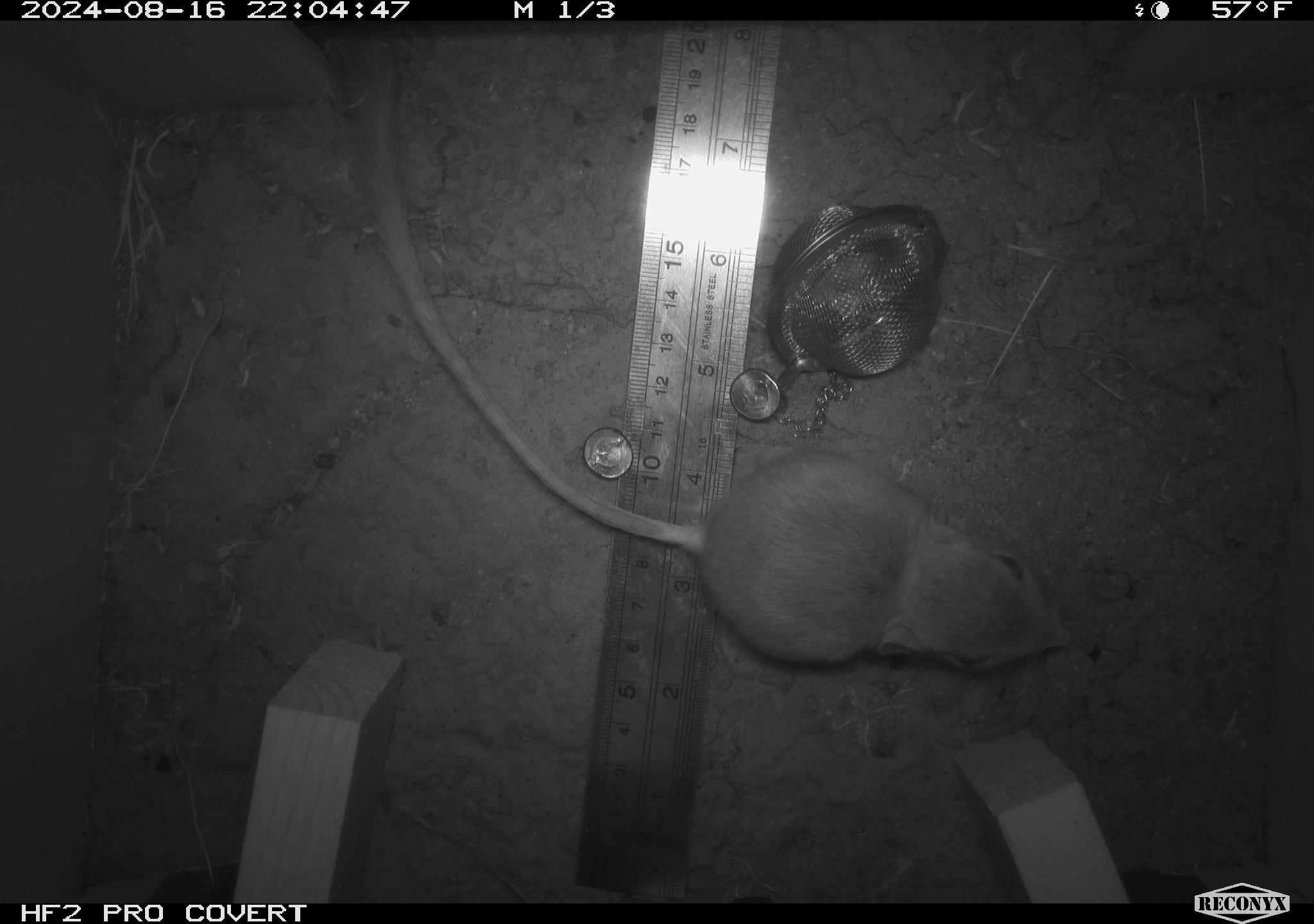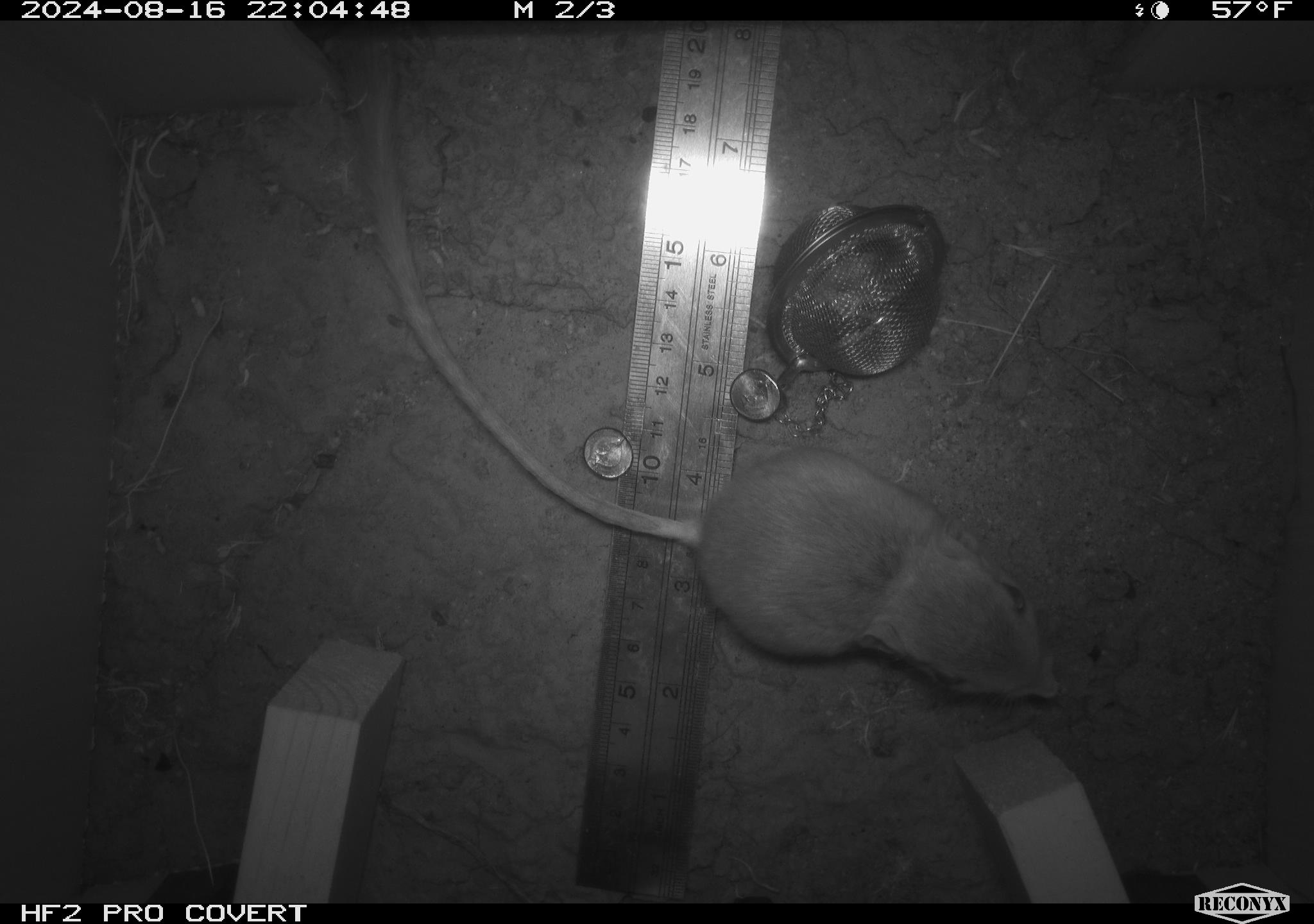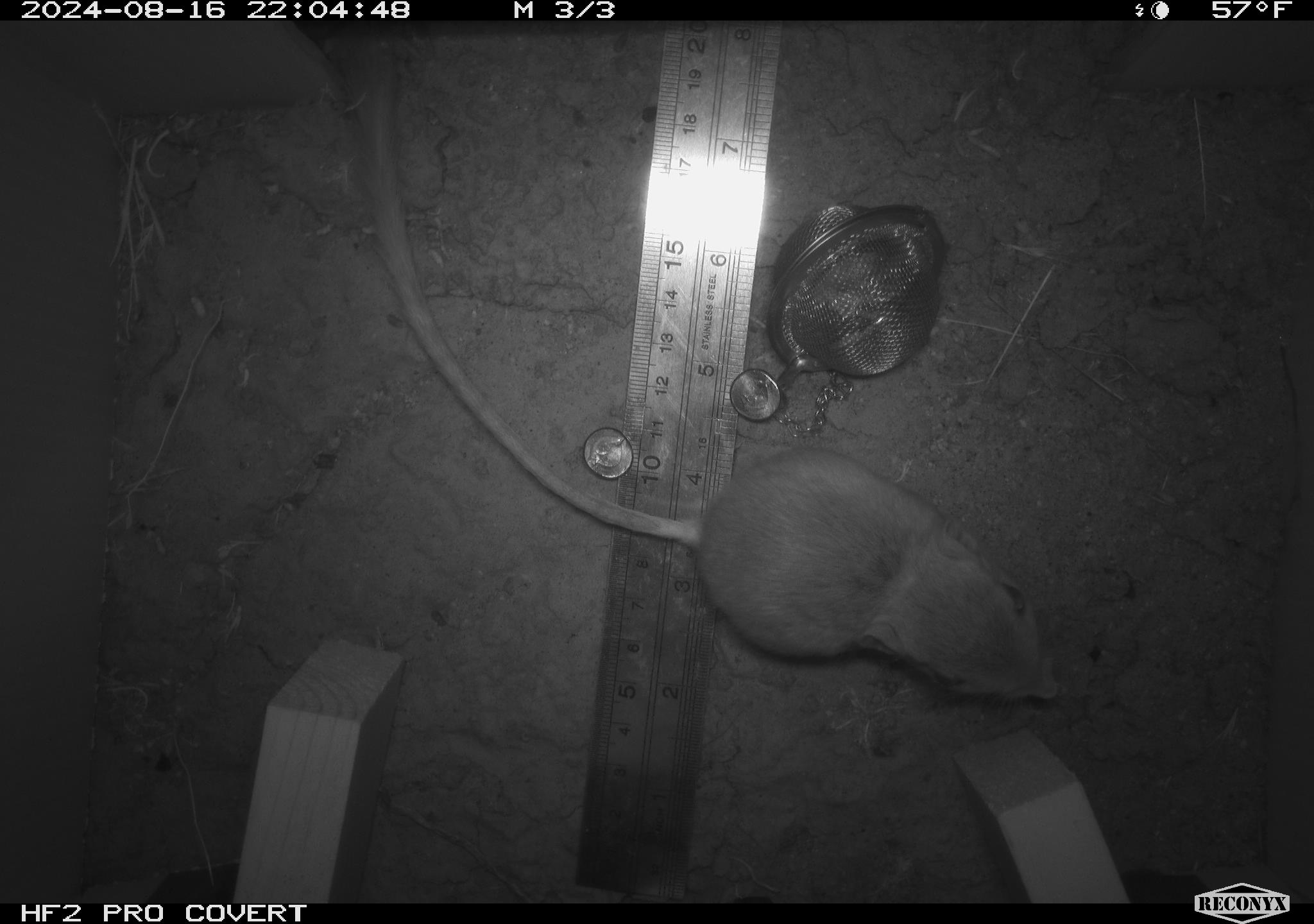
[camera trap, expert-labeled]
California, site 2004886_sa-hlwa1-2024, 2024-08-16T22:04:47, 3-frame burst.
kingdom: Animalia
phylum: Chordata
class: Mammalia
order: Rodentia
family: Heteromyidae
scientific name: Heteromyidae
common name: kangaroo rats and pocket mice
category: heteromyidae family